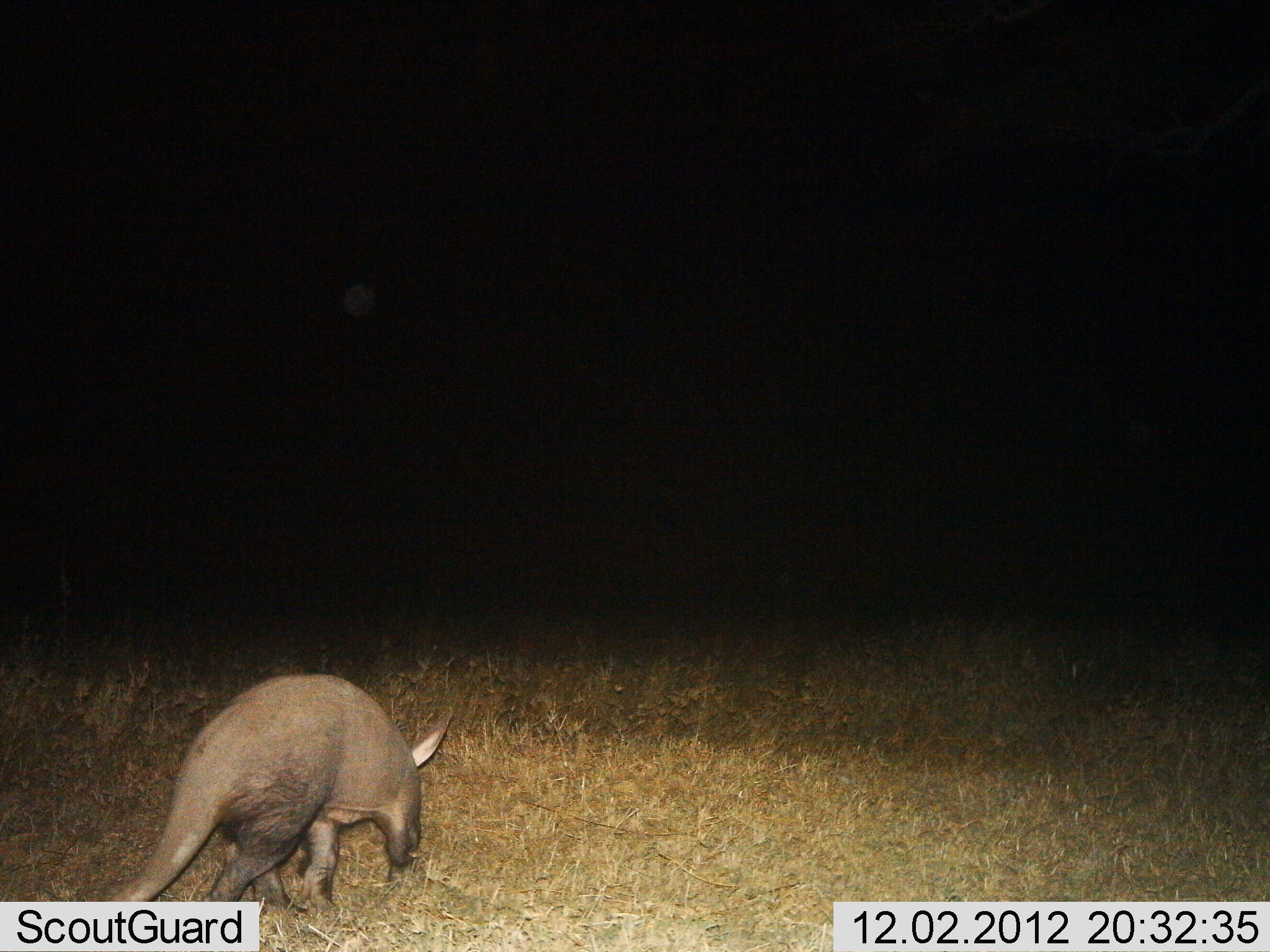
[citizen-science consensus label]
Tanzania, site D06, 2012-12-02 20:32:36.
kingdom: Animalia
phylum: Chordata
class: Mammalia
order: Tubulidentata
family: Orycteropodidae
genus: Orycteropus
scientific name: Orycteropus afer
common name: aardvark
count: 1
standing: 15%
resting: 0%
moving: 85%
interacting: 0%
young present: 0%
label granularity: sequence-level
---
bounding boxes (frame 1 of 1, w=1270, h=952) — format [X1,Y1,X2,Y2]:
animal: [85,671,456,922]